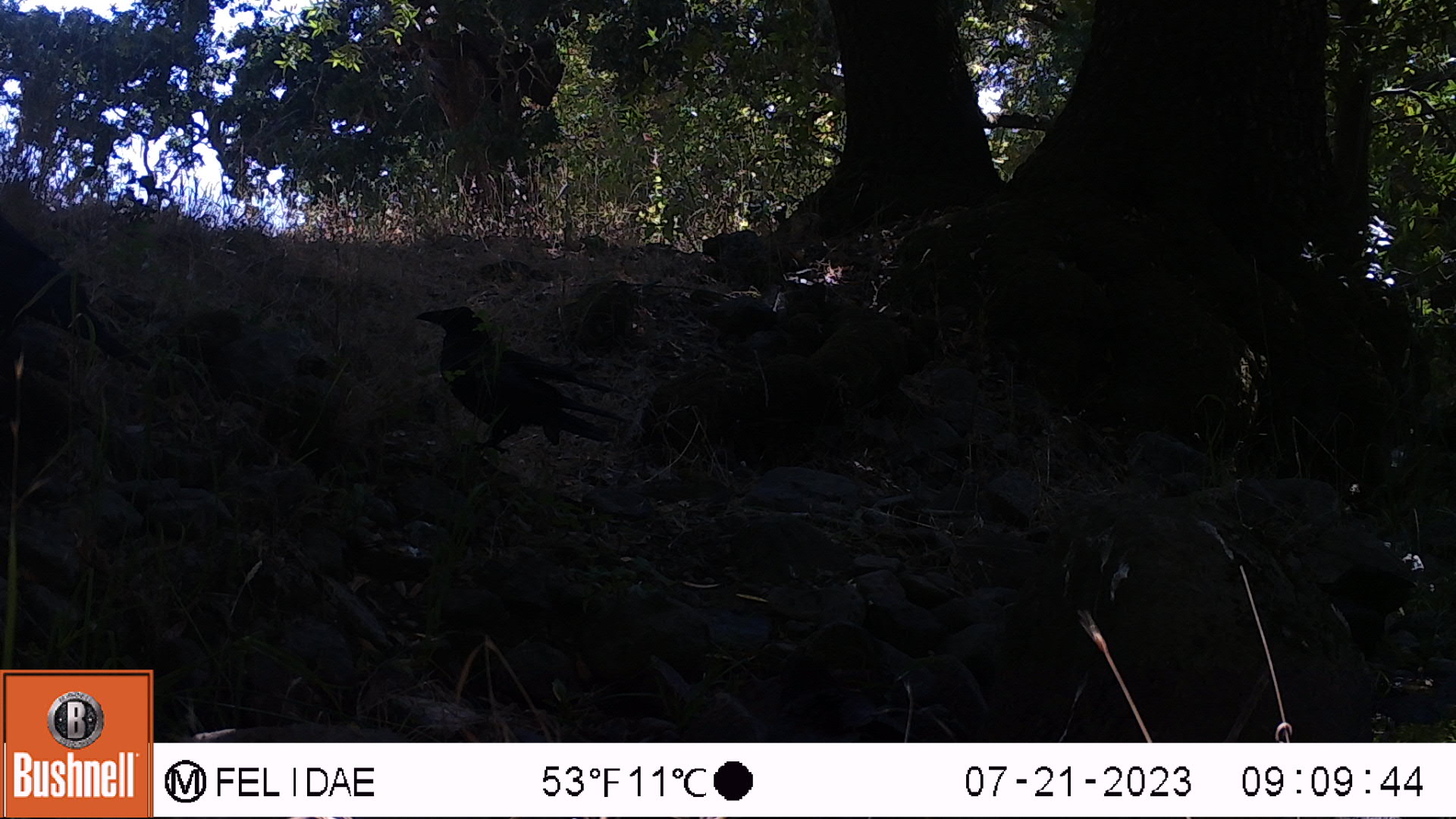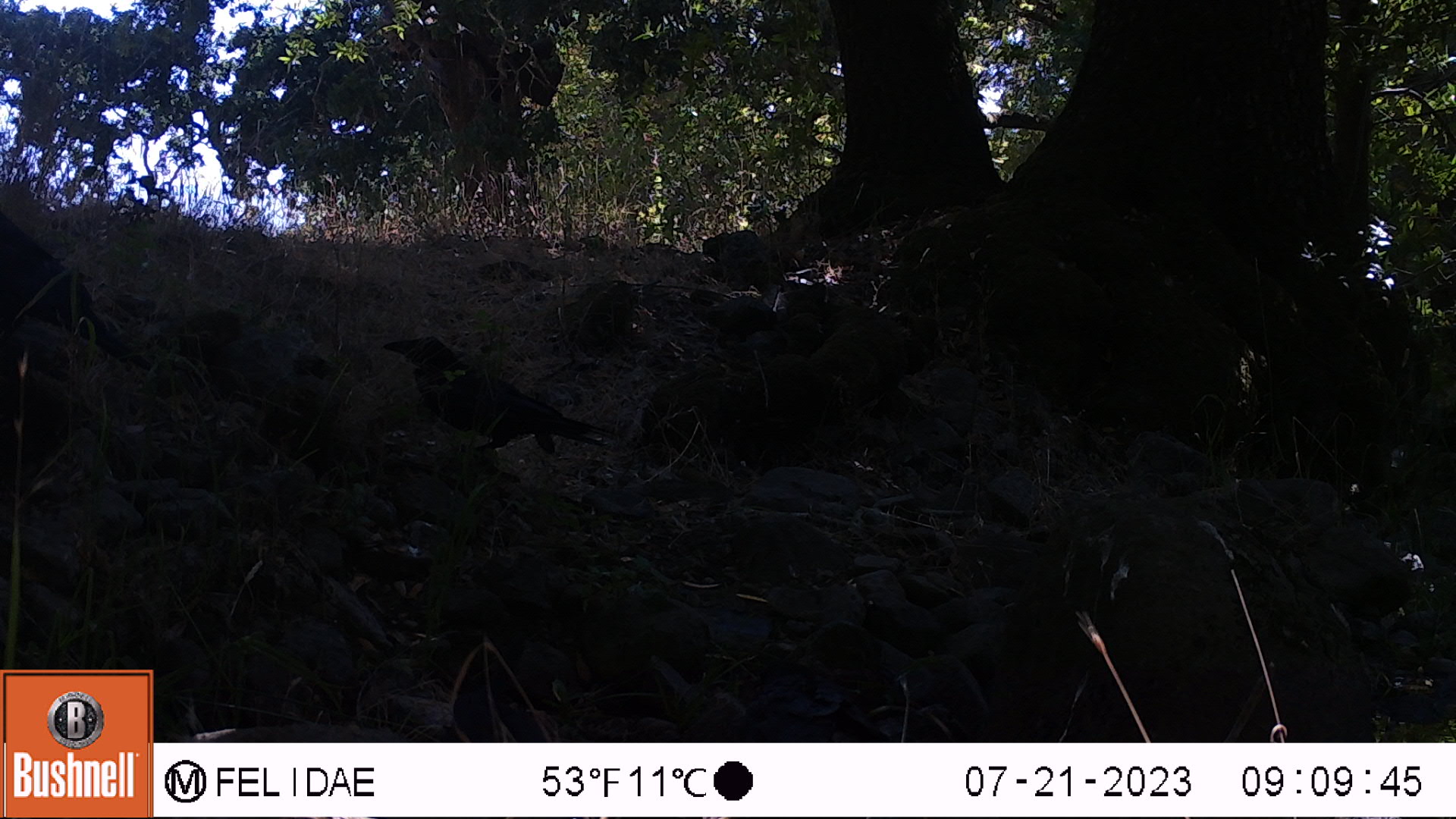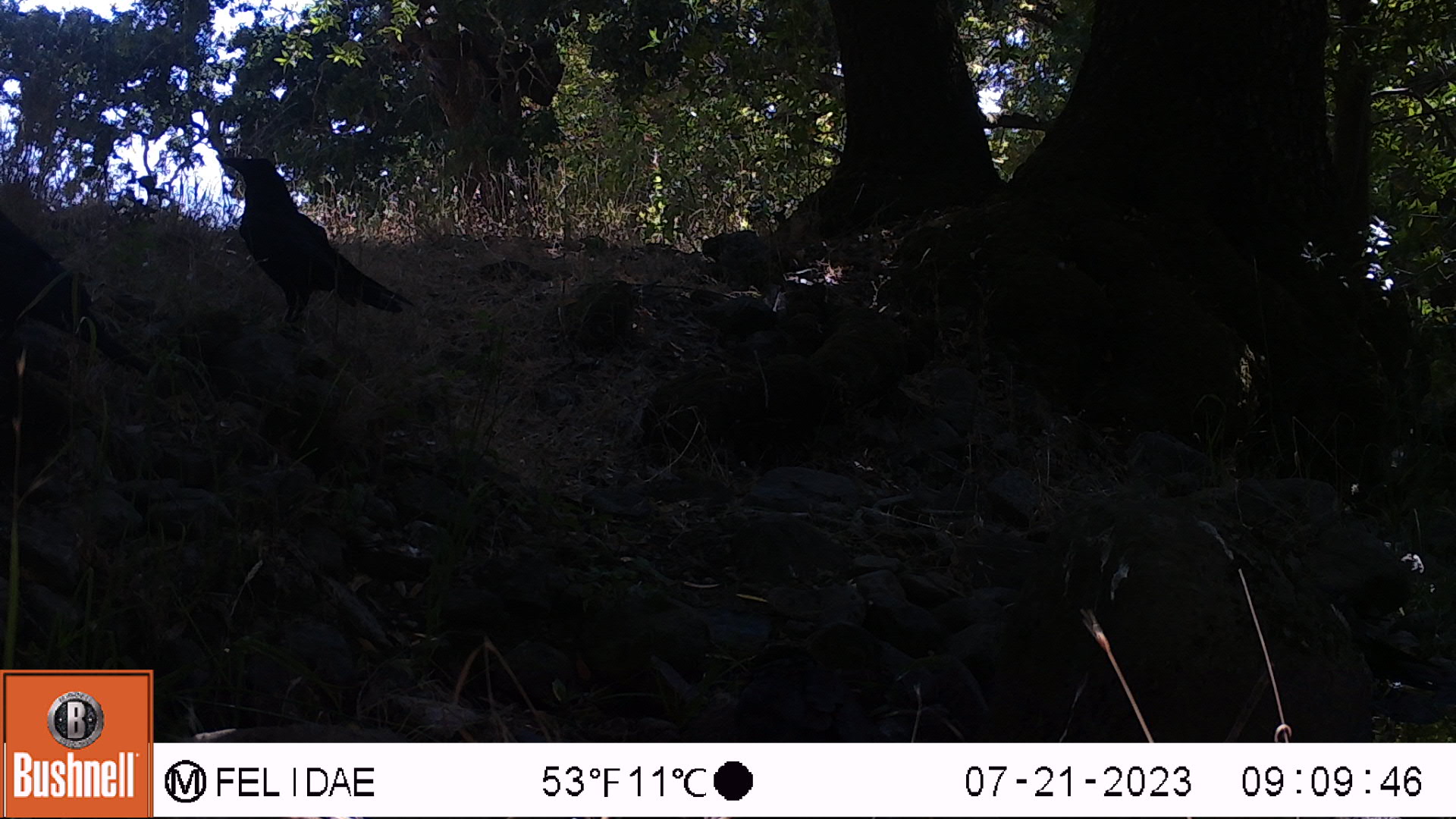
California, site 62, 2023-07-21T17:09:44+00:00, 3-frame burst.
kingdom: Animalia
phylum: Chordata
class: Aves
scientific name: Aves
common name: bird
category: unknown bird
Unknown bird (bird) (Aves).